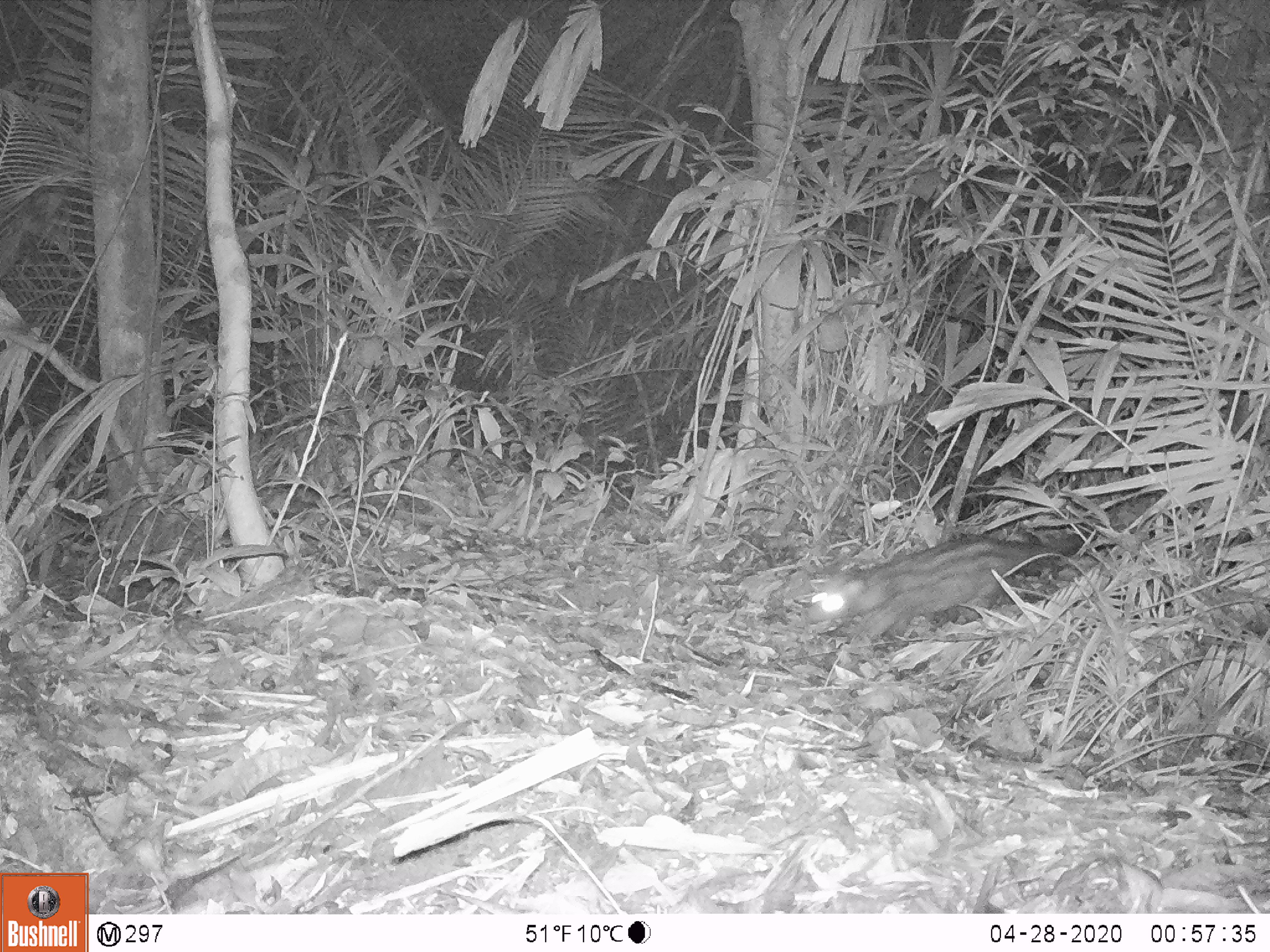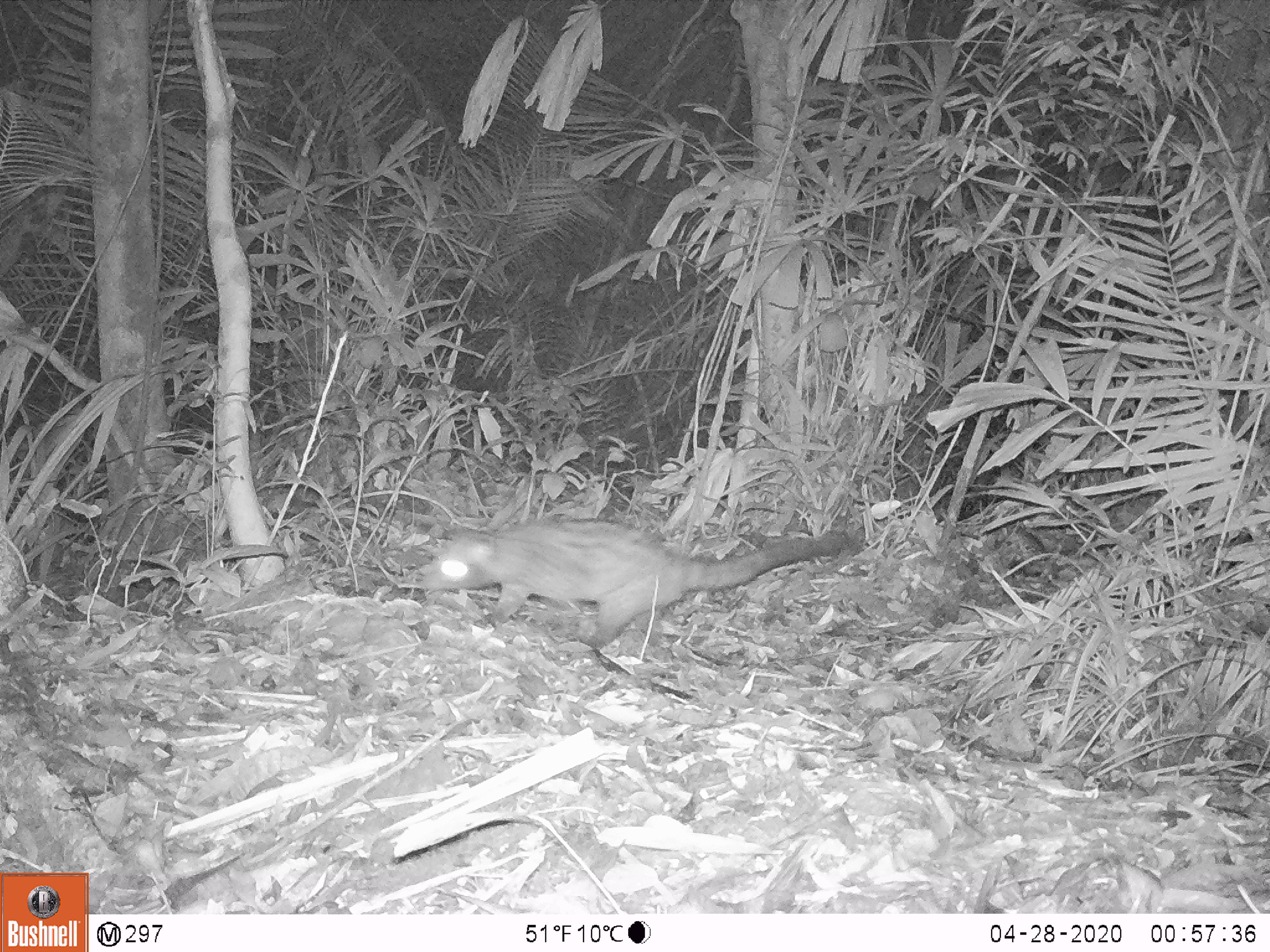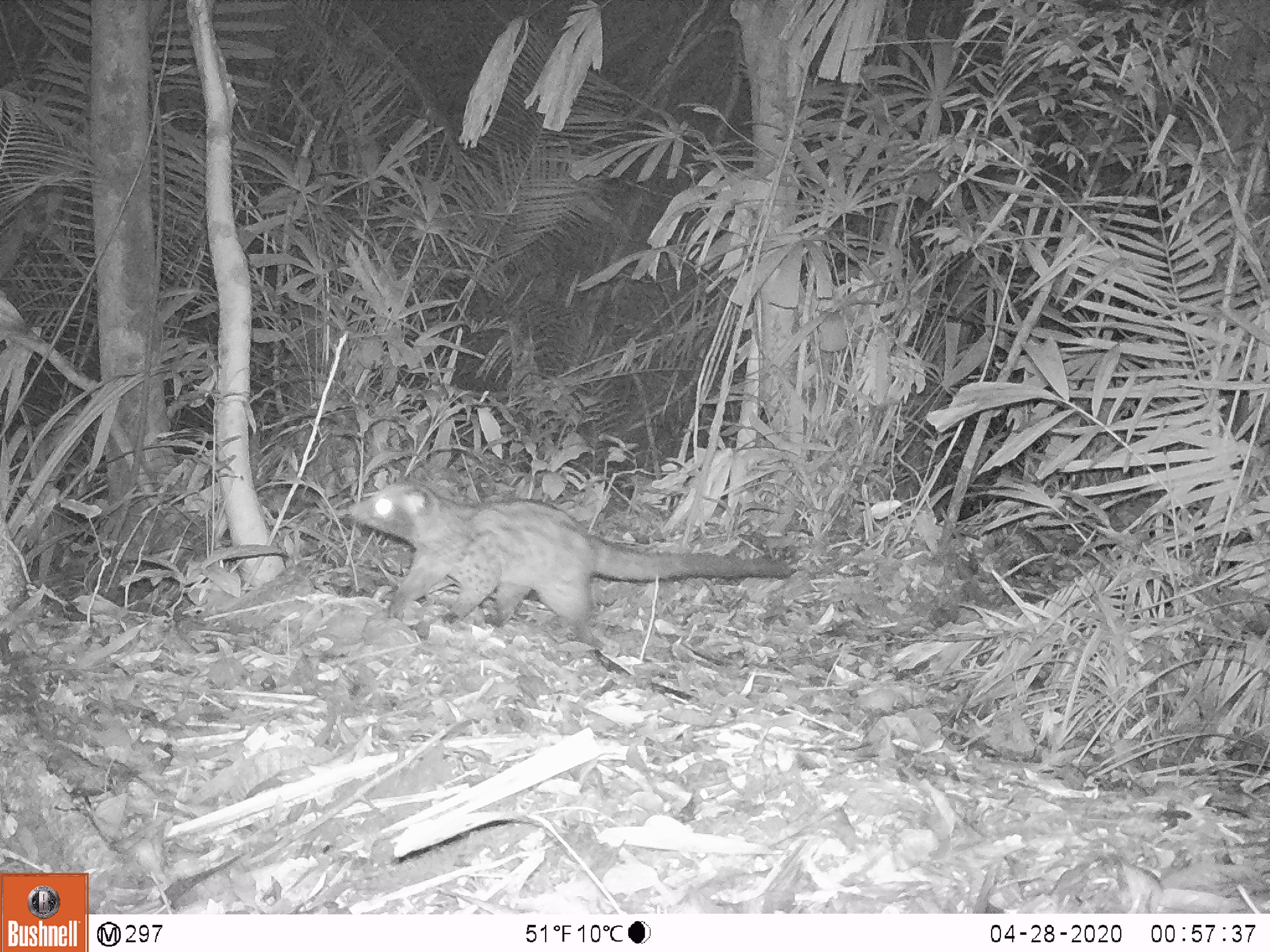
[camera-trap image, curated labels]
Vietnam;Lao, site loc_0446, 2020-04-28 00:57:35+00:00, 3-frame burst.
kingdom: Animalia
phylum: Chordata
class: Mammalia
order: Carnivora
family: Viverridae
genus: Paradoxurus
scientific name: Paradoxurus hermaphroditus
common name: common palm civet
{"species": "common palm civet (Paradoxurus hermaphroditus)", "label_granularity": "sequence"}